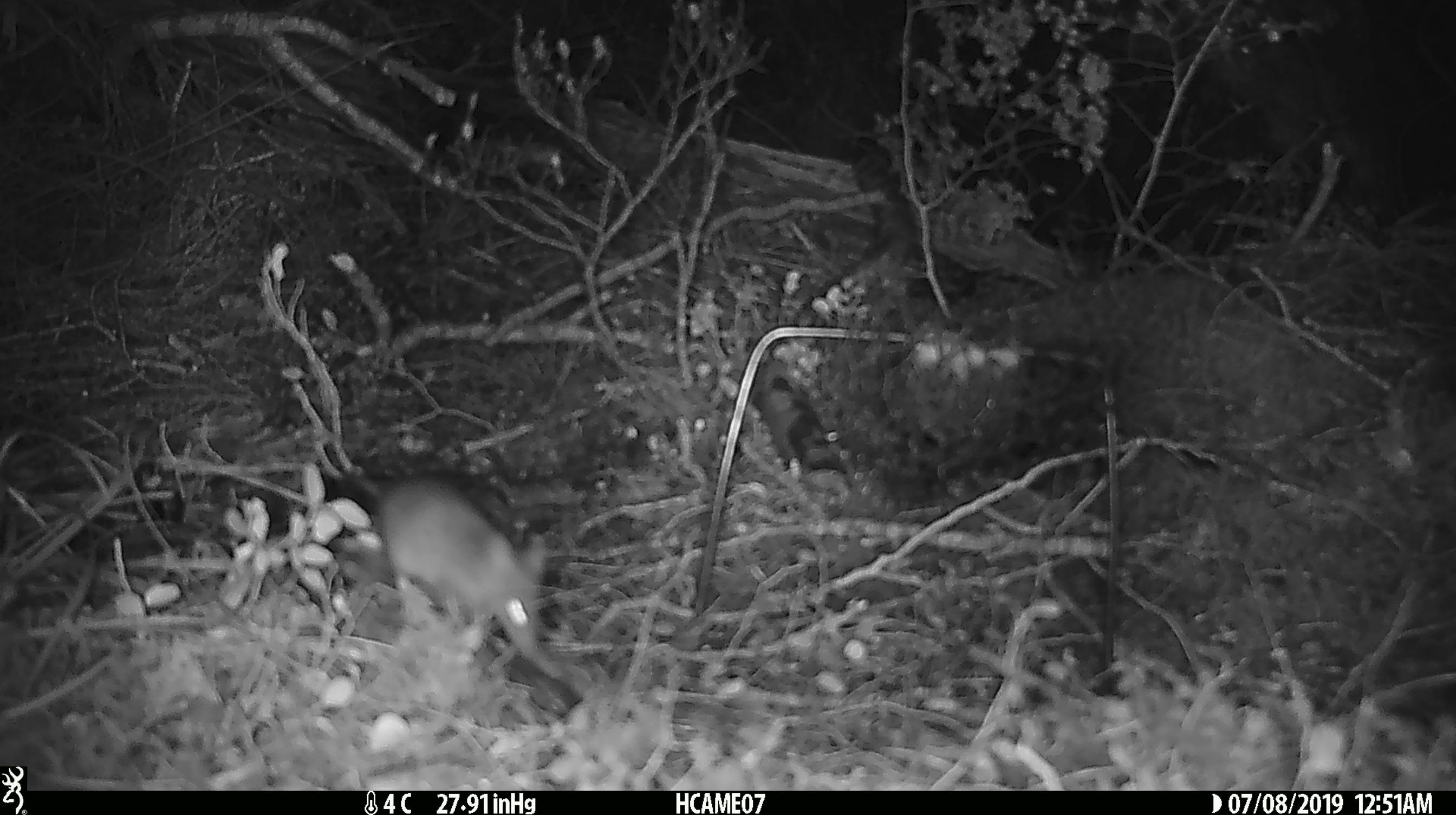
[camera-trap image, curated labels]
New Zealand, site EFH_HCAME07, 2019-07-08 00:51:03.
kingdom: Animalia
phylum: Chordata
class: Mammalia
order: Rodentia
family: Muridae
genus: Rattus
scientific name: Rattus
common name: rat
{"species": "rat (Rattus)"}